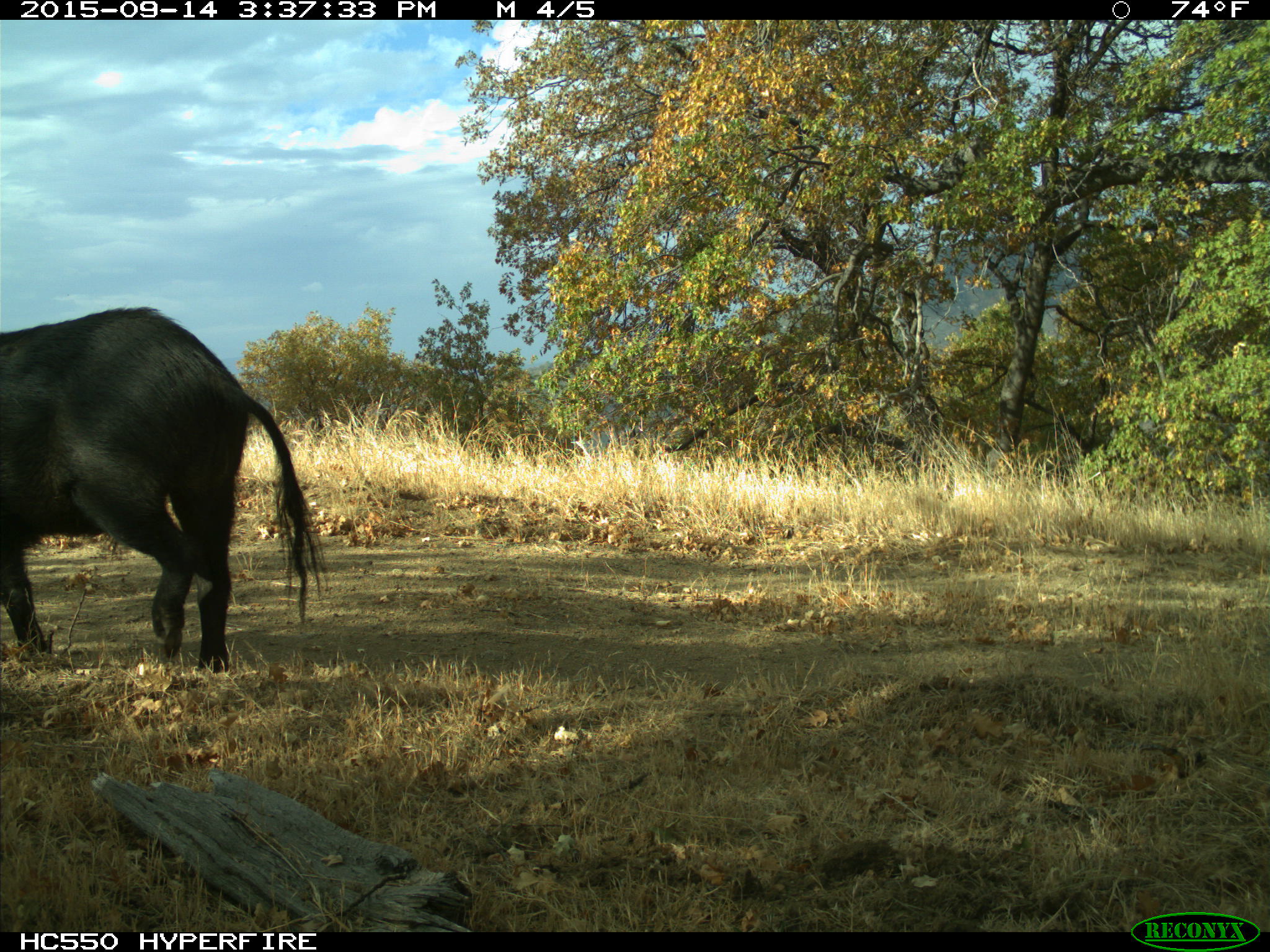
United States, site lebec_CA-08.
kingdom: Animalia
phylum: Chordata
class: Mammalia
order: Artiodactyla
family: Suidae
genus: Sus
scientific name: Sus scrofa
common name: wild boar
Sus scrofa (wild boar).